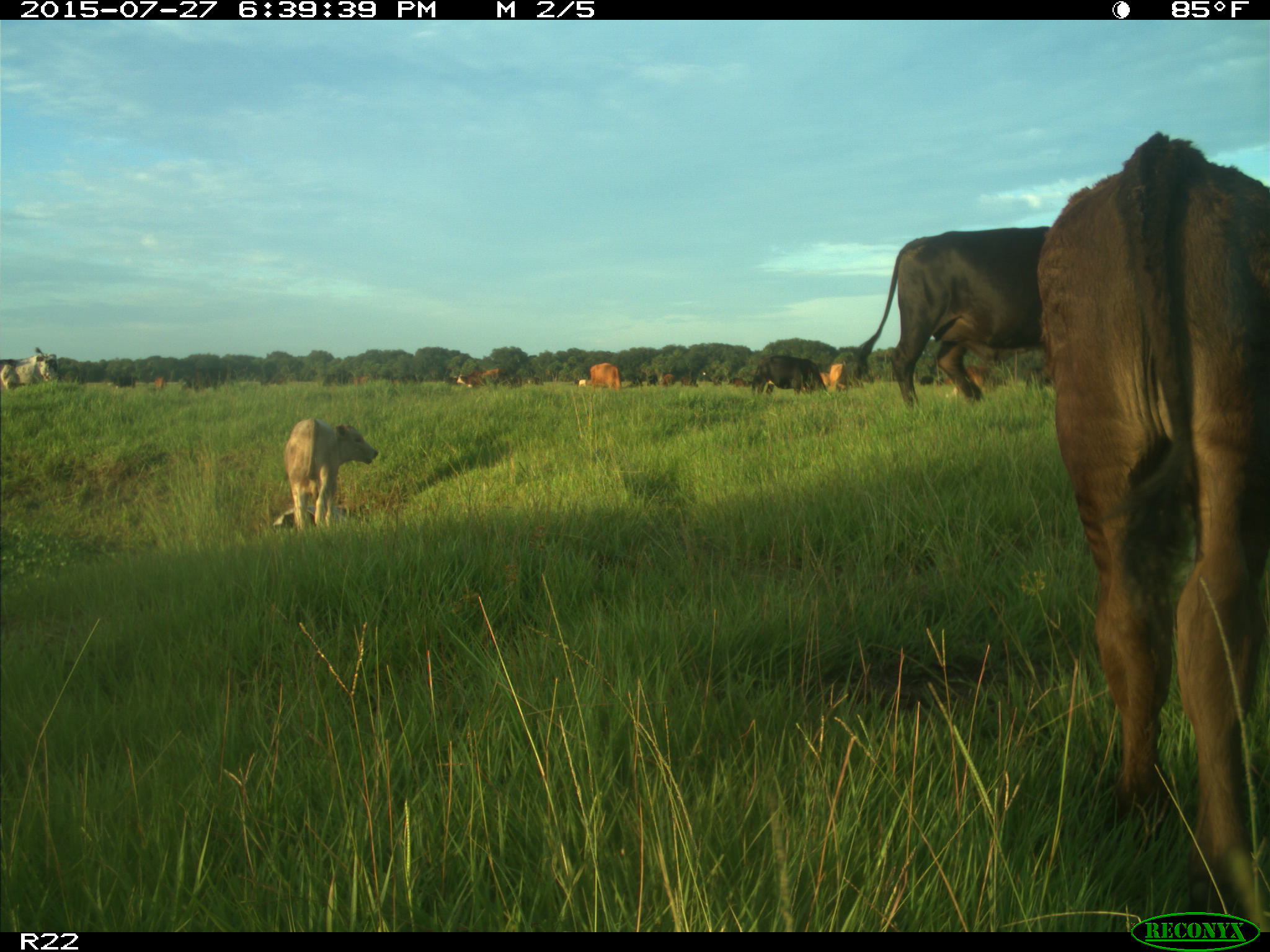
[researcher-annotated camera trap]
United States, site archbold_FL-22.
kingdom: Animalia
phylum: Chordata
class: Mammalia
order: Artiodactyla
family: Bovidae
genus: Bos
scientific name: Bos taurus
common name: domestic cow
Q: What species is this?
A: Bos taurus (domestic cow).